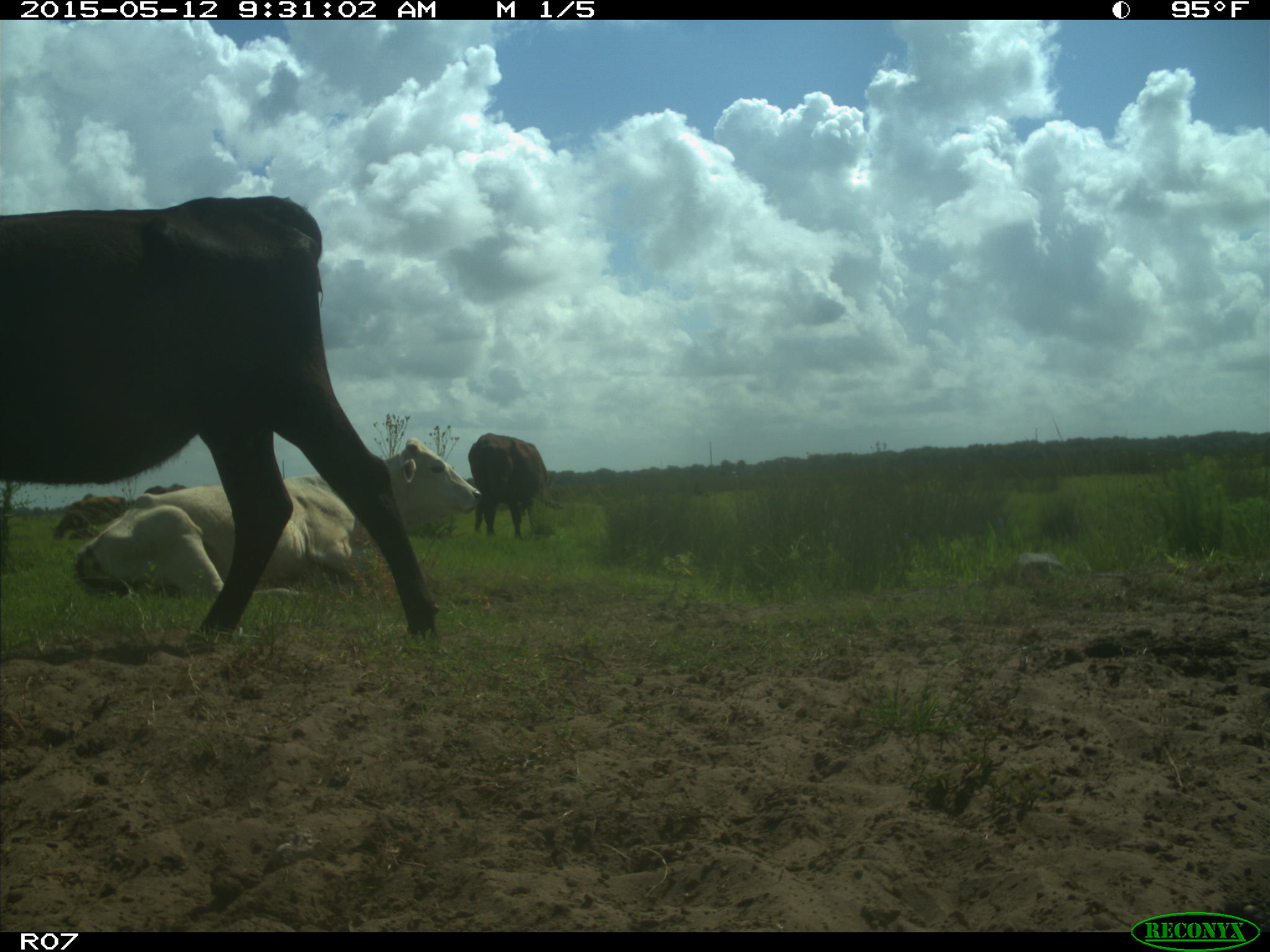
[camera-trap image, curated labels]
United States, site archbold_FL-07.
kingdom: Animalia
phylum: Chordata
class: Mammalia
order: Artiodactyla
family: Bovidae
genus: Bos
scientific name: Bos taurus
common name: domestic cow